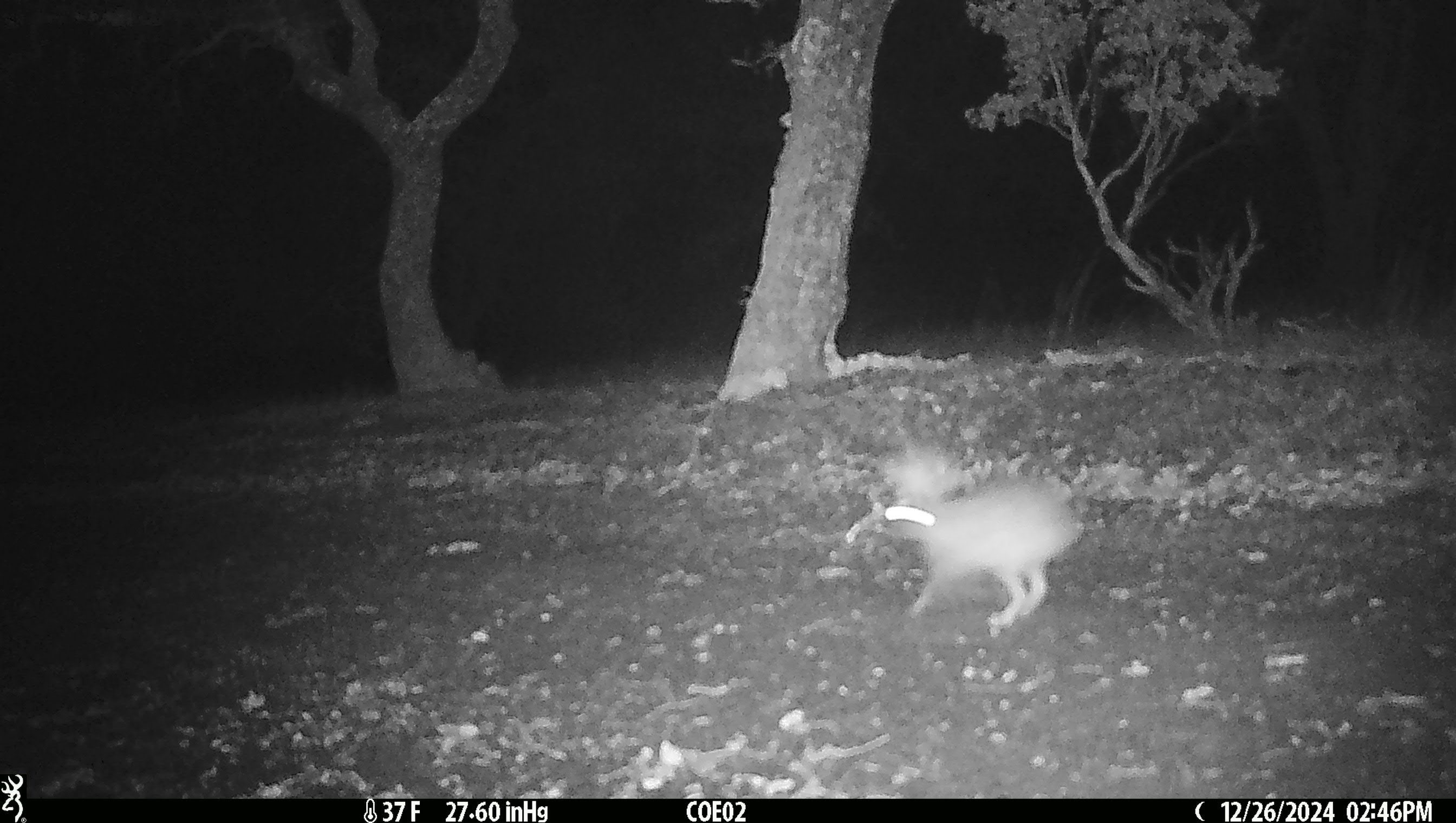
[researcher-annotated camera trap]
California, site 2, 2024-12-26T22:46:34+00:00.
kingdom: Animalia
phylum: Chordata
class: Mammalia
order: Lagomorpha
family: Leporidae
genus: Lepus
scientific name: Lepus californicus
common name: black-tailed jackrabbit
Black-tailed jackrabbit (Lepus californicus).